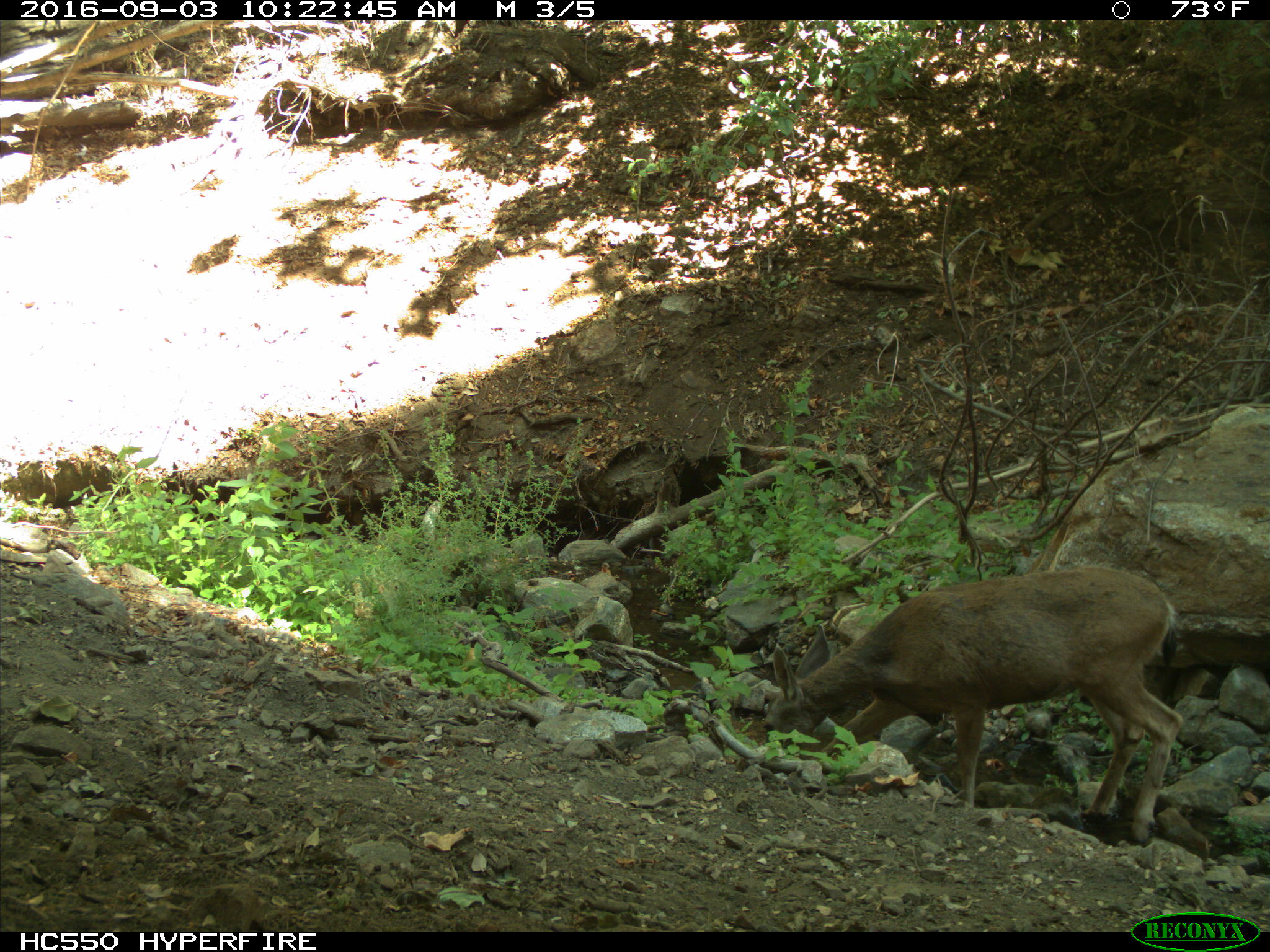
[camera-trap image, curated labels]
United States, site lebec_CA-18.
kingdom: Animalia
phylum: Chordata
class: Mammalia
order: Artiodactyla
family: Cervidae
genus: Odocoileus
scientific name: Odocoileus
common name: deer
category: unidentified deer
Unidentified deer (deer) (Odocoileus).